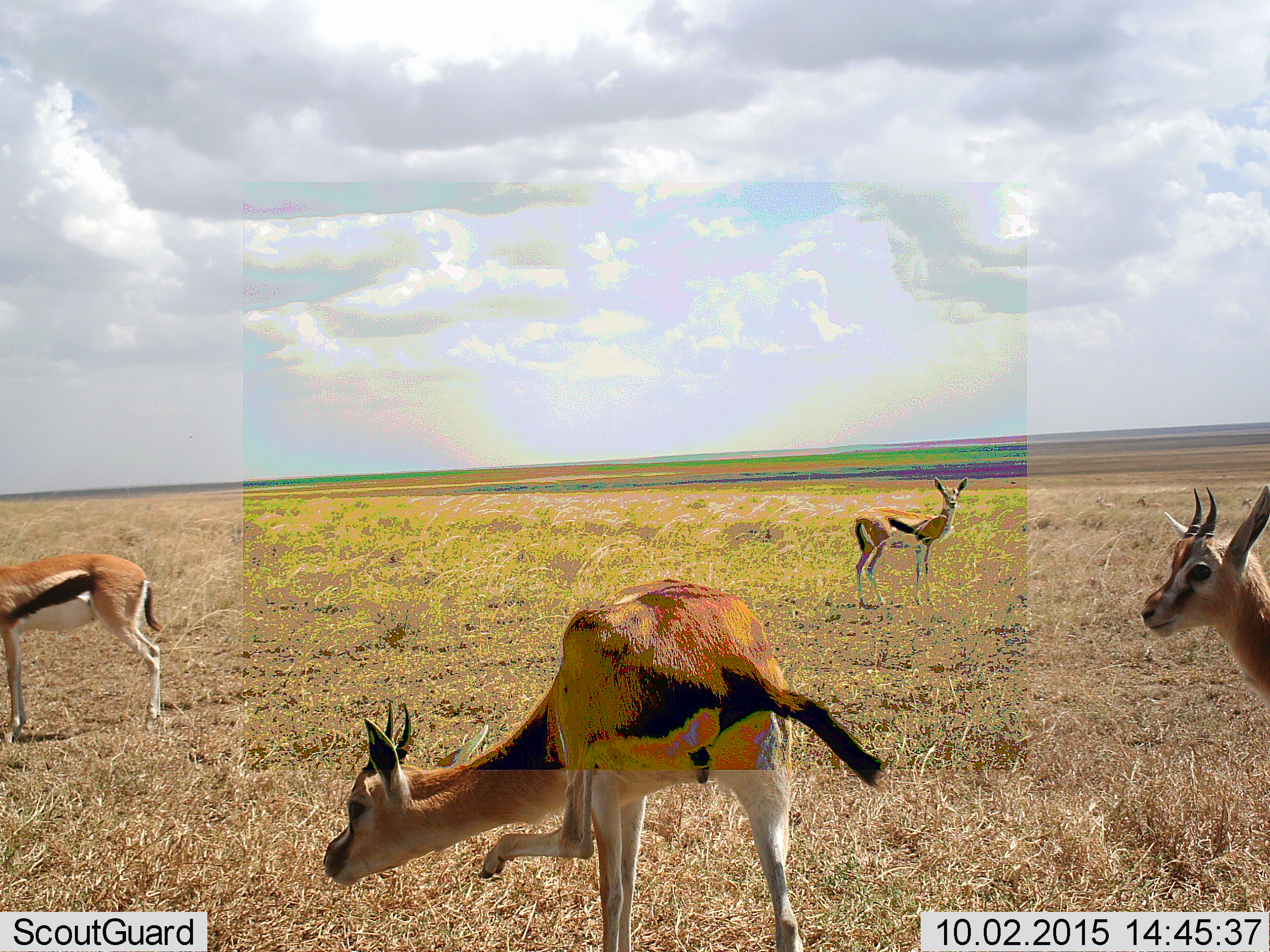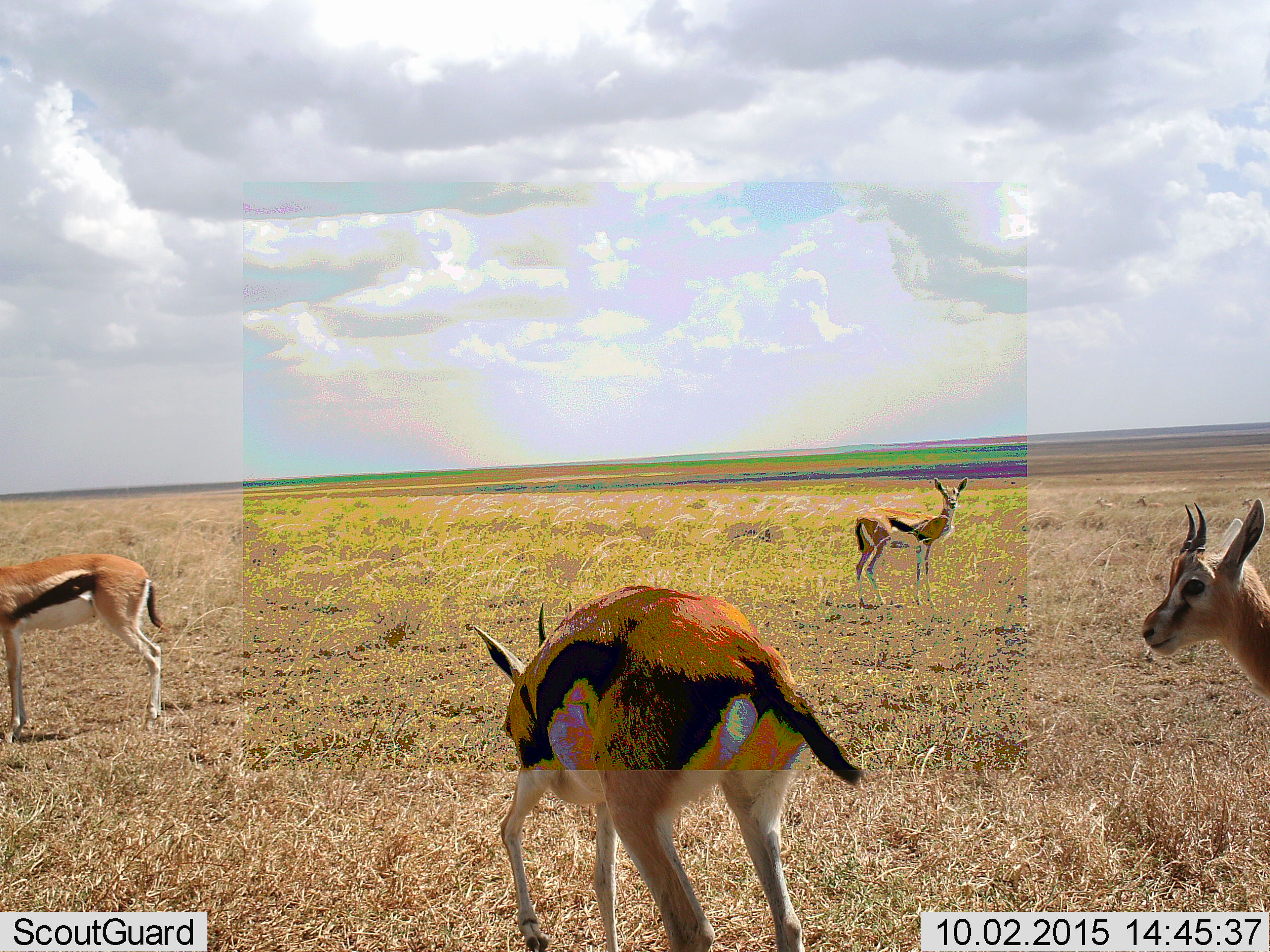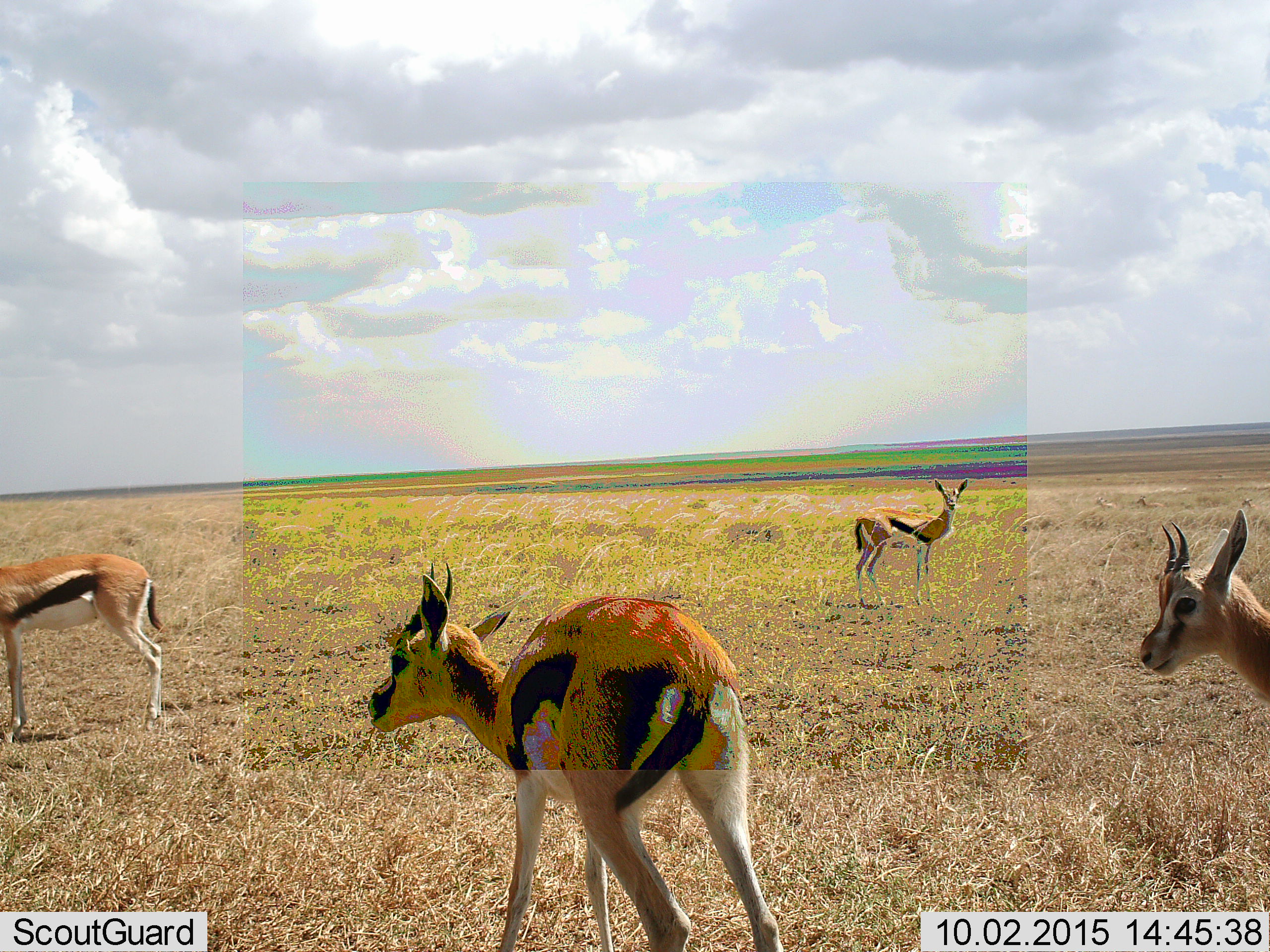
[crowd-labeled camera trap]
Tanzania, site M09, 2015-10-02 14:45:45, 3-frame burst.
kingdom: Animalia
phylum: Chordata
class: Mammalia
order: Artiodactyla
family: Bovidae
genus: Eudorcas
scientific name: Eudorcas thomsonii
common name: thomson's gazelle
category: gazellethomsons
Gazellethomsons (thomson's gazelle) (Eudorcas thomsonii), count 4. Behavior (volunteer vote fractions): standing 100%, resting 10%, moving 10%, interacting 0%. Young present (vote fraction): 20%. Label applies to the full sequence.